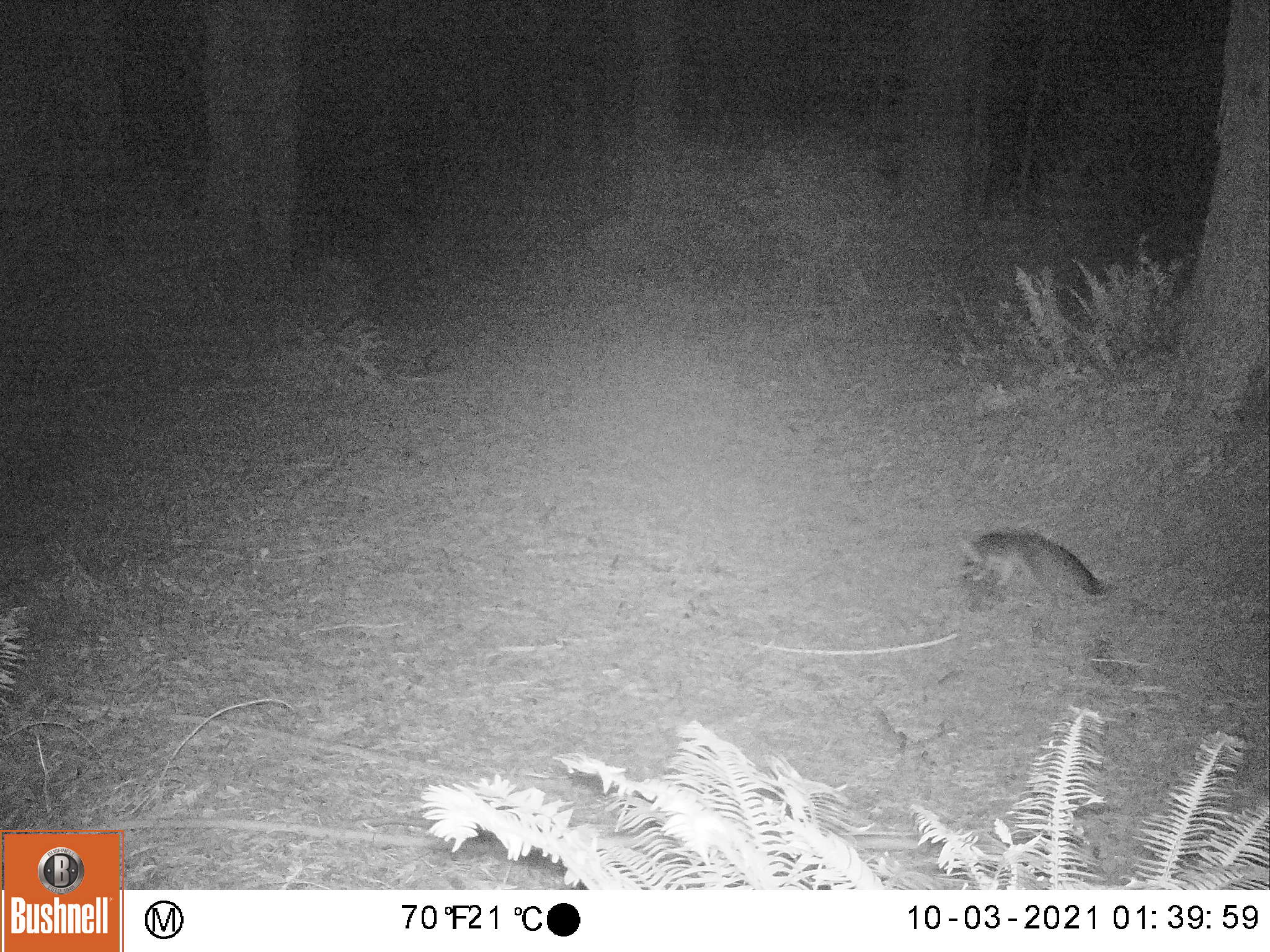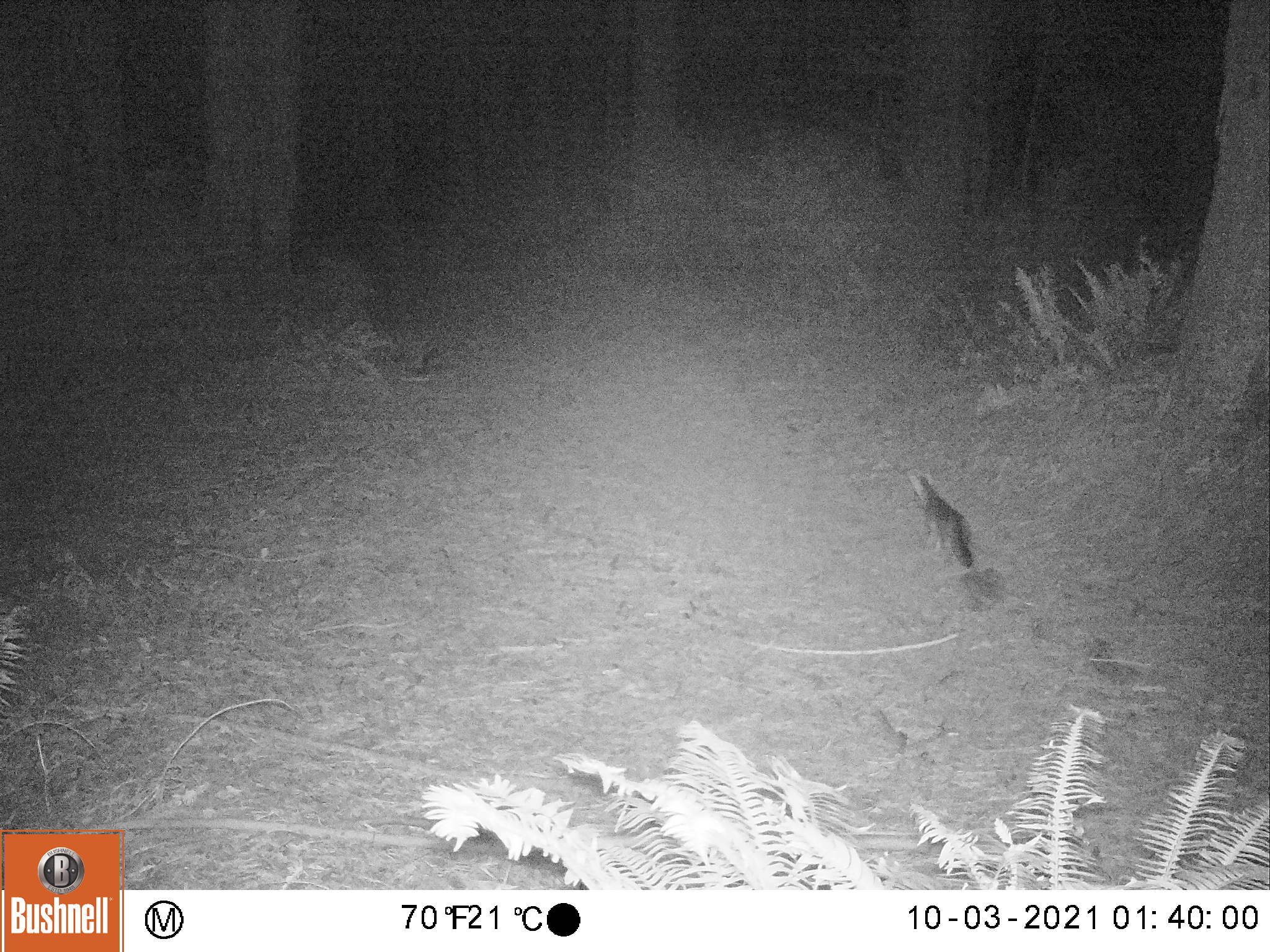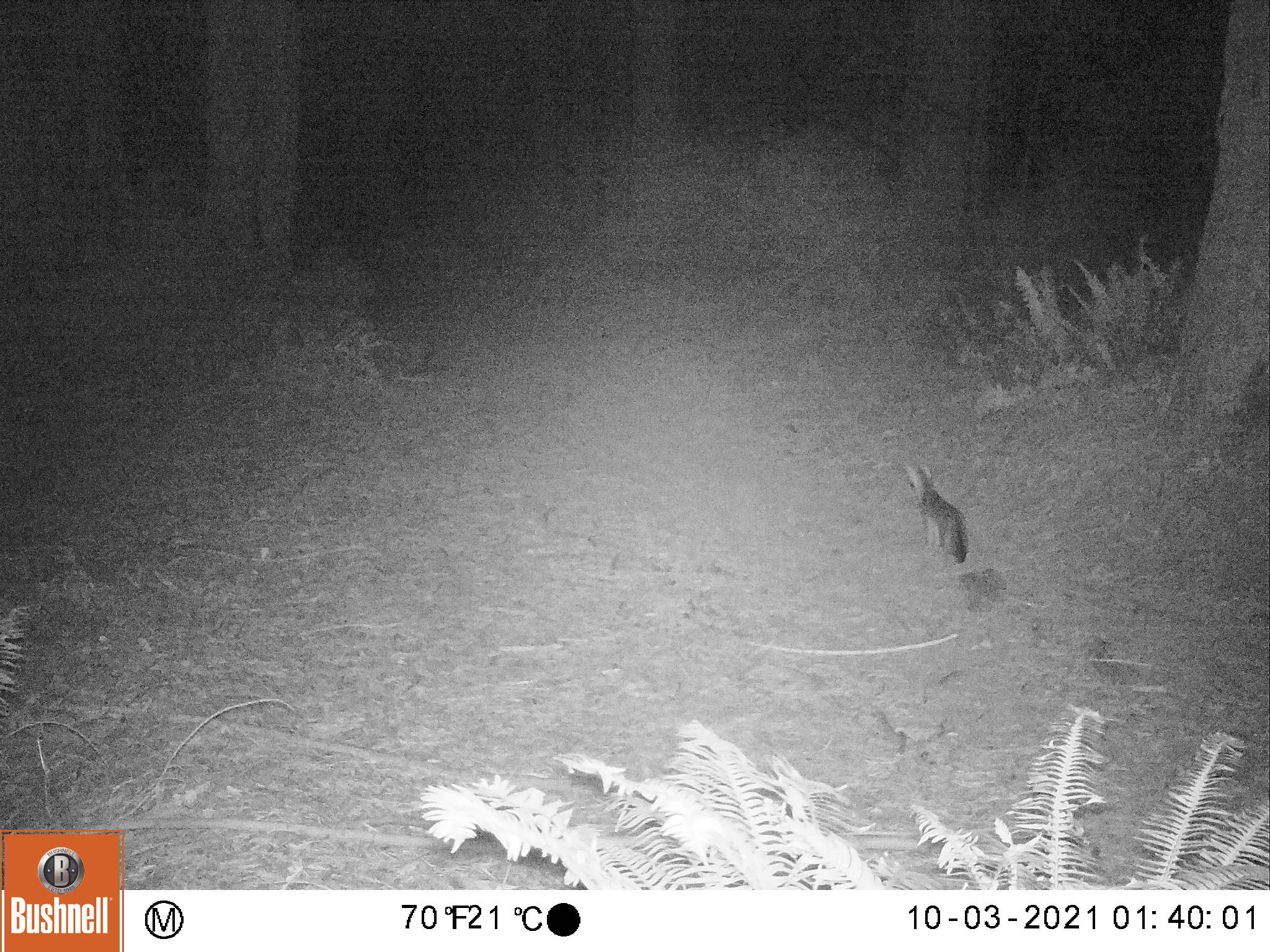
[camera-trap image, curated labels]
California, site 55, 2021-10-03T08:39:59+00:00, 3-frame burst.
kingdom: Animalia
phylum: Chordata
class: Mammalia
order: Carnivora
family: Canidae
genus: Urocyon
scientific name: Urocyon cinereoargenteus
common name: gray fox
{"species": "gray fox (Urocyon cinereoargenteus)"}